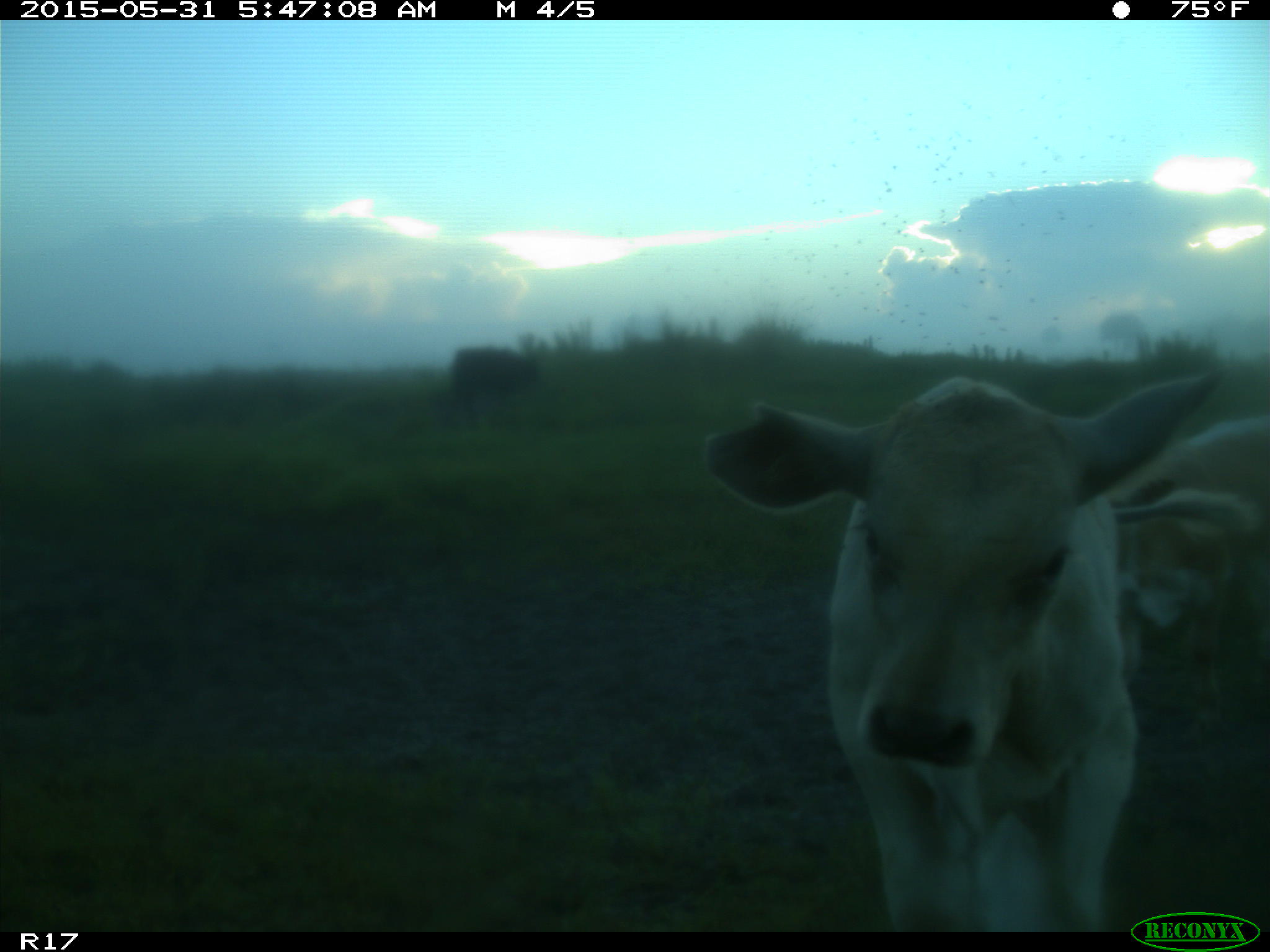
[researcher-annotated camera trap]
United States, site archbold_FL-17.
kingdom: Animalia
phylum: Chordata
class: Mammalia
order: Artiodactyla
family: Bovidae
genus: Bos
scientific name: Bos taurus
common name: domestic cow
Bos taurus (domestic cow).